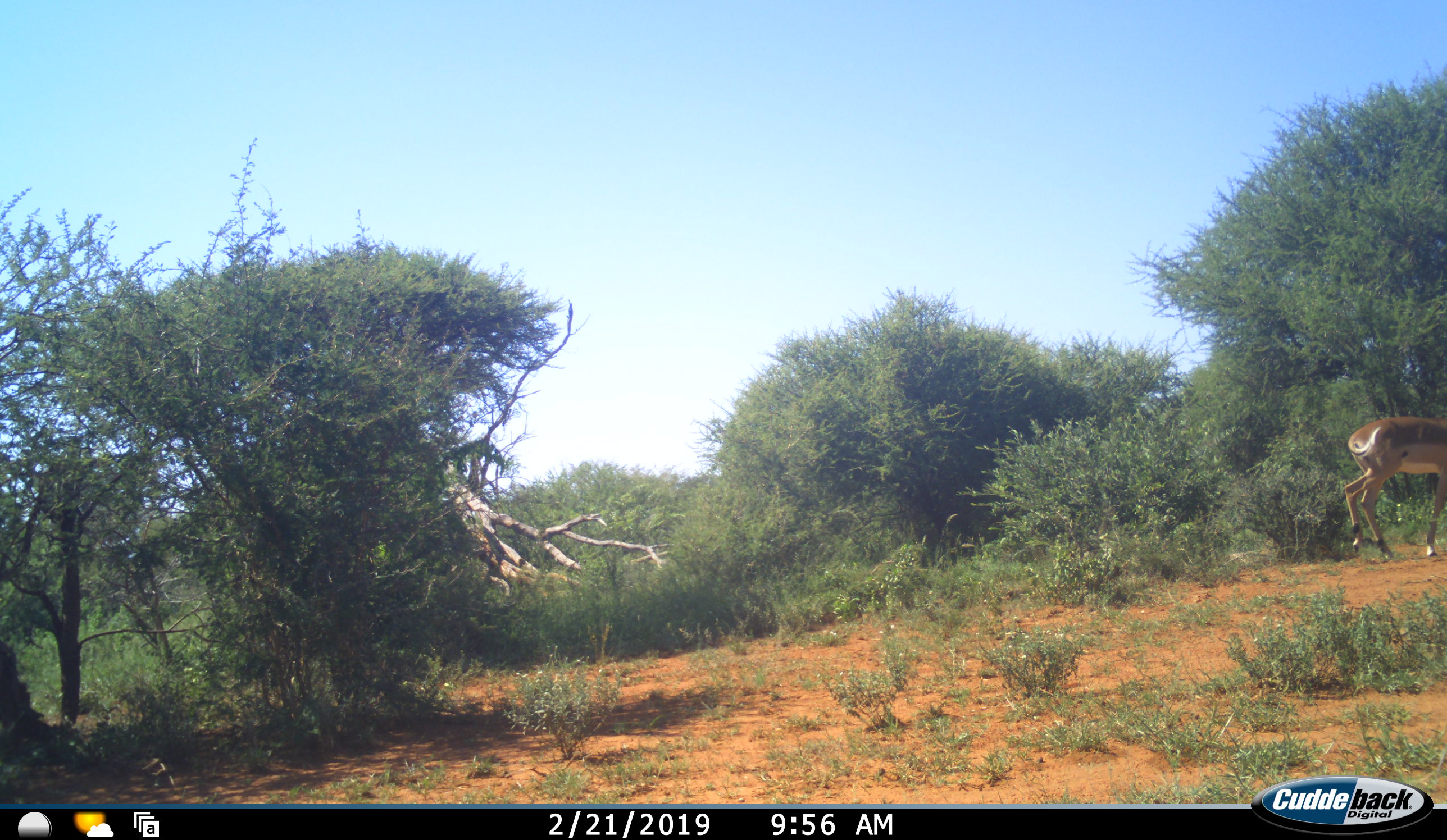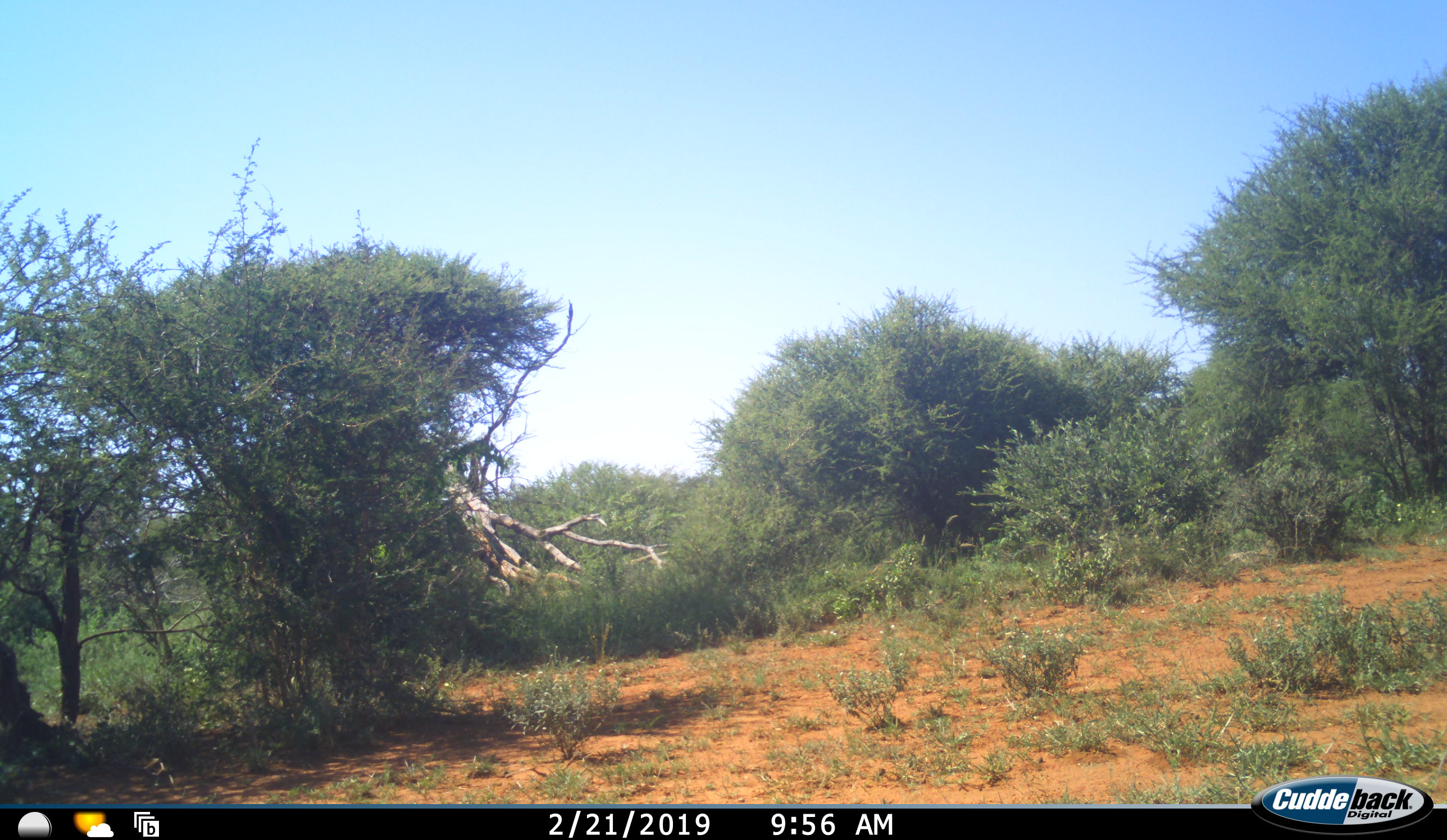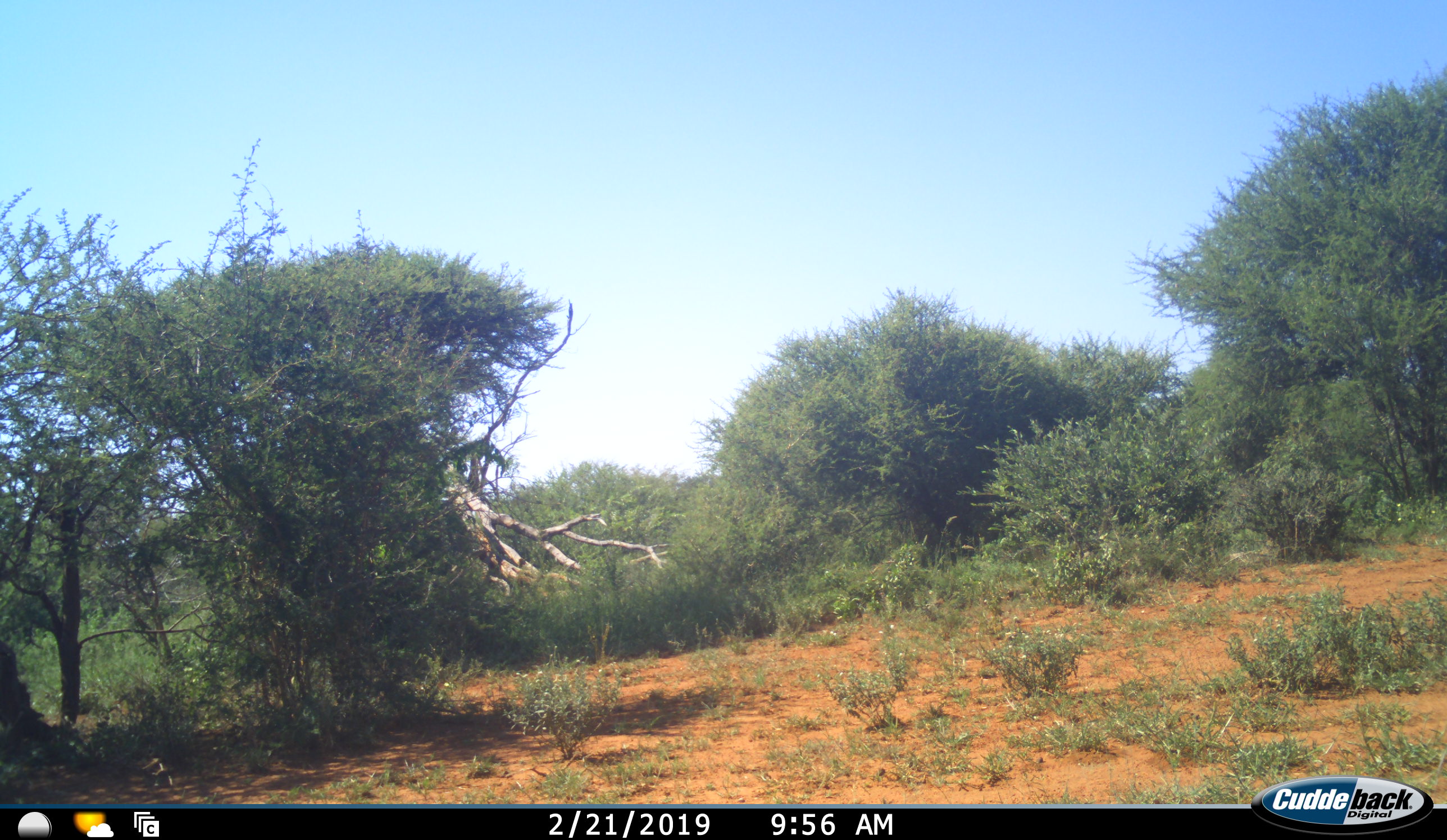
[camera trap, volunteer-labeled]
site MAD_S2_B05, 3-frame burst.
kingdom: Animalia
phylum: Chordata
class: Mammalia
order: Artiodactyla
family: Bovidae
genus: Aepyceros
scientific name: Aepyceros melampus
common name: impala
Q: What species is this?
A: Impala (Aepyceros melampus).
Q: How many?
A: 1.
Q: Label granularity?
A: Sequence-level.